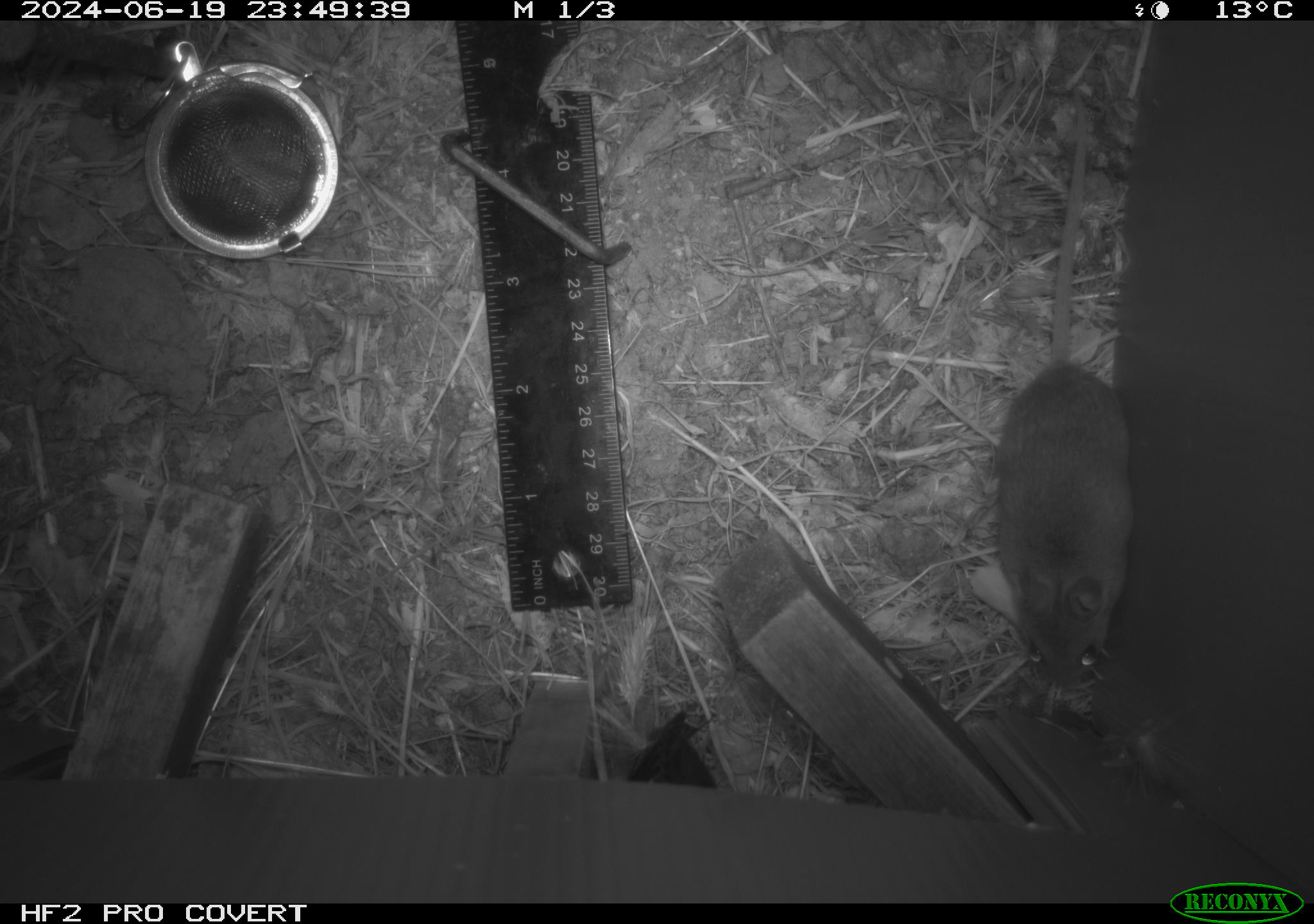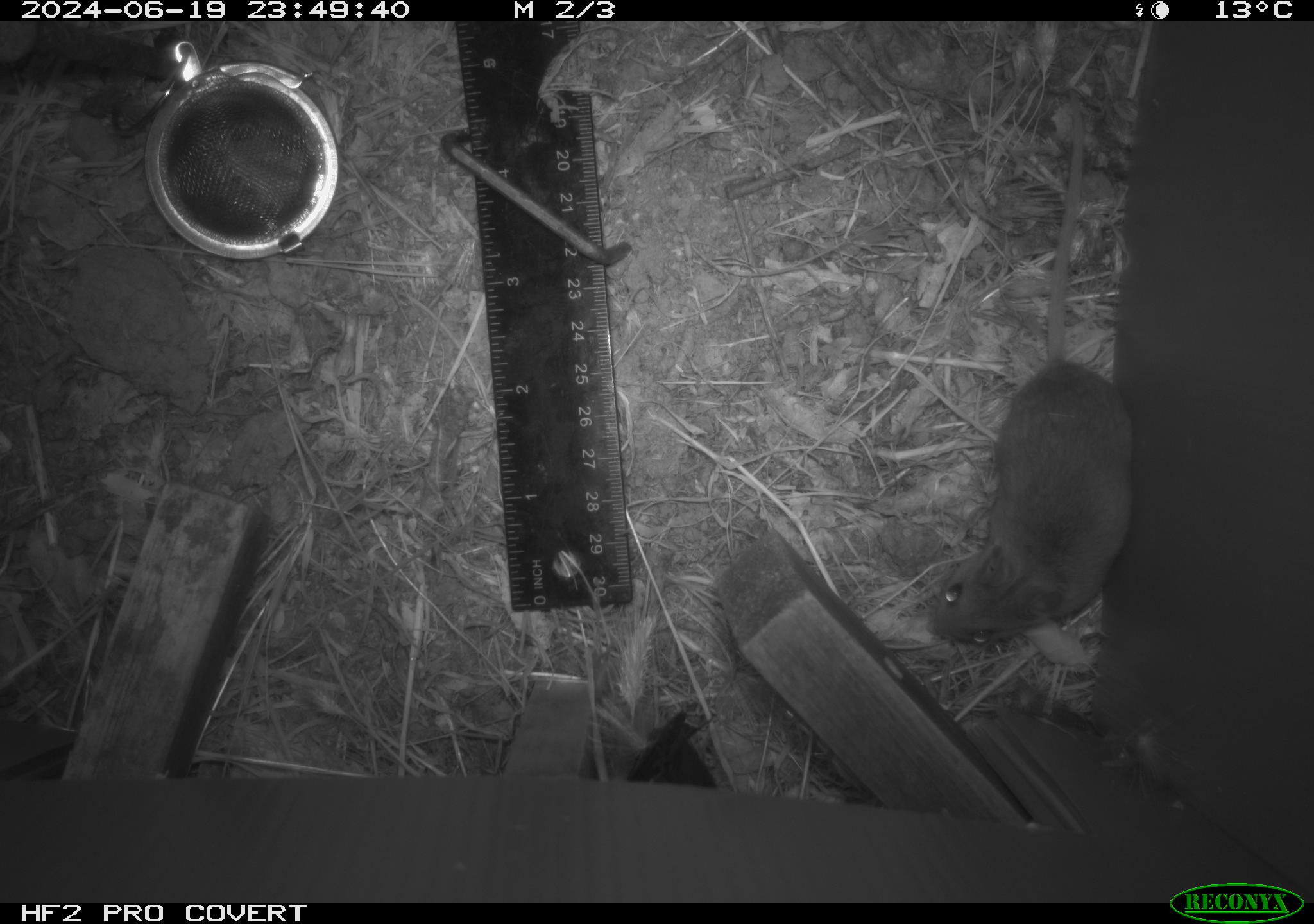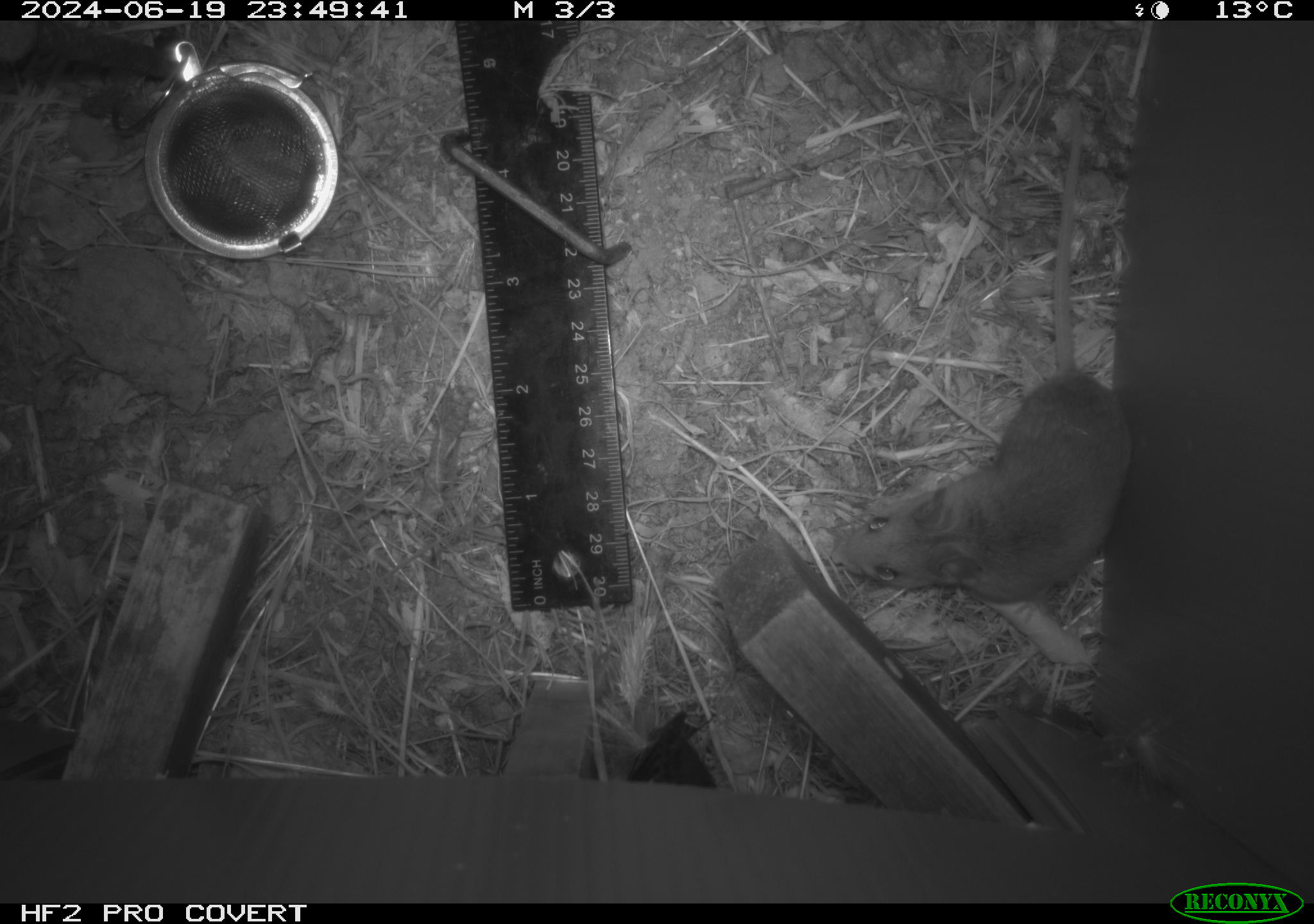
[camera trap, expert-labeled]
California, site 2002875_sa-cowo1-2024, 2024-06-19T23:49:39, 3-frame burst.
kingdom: Animalia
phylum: Chordata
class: Mammalia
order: Rodentia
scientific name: Rodentia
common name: rodent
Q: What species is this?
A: Rodent (Rodentia).